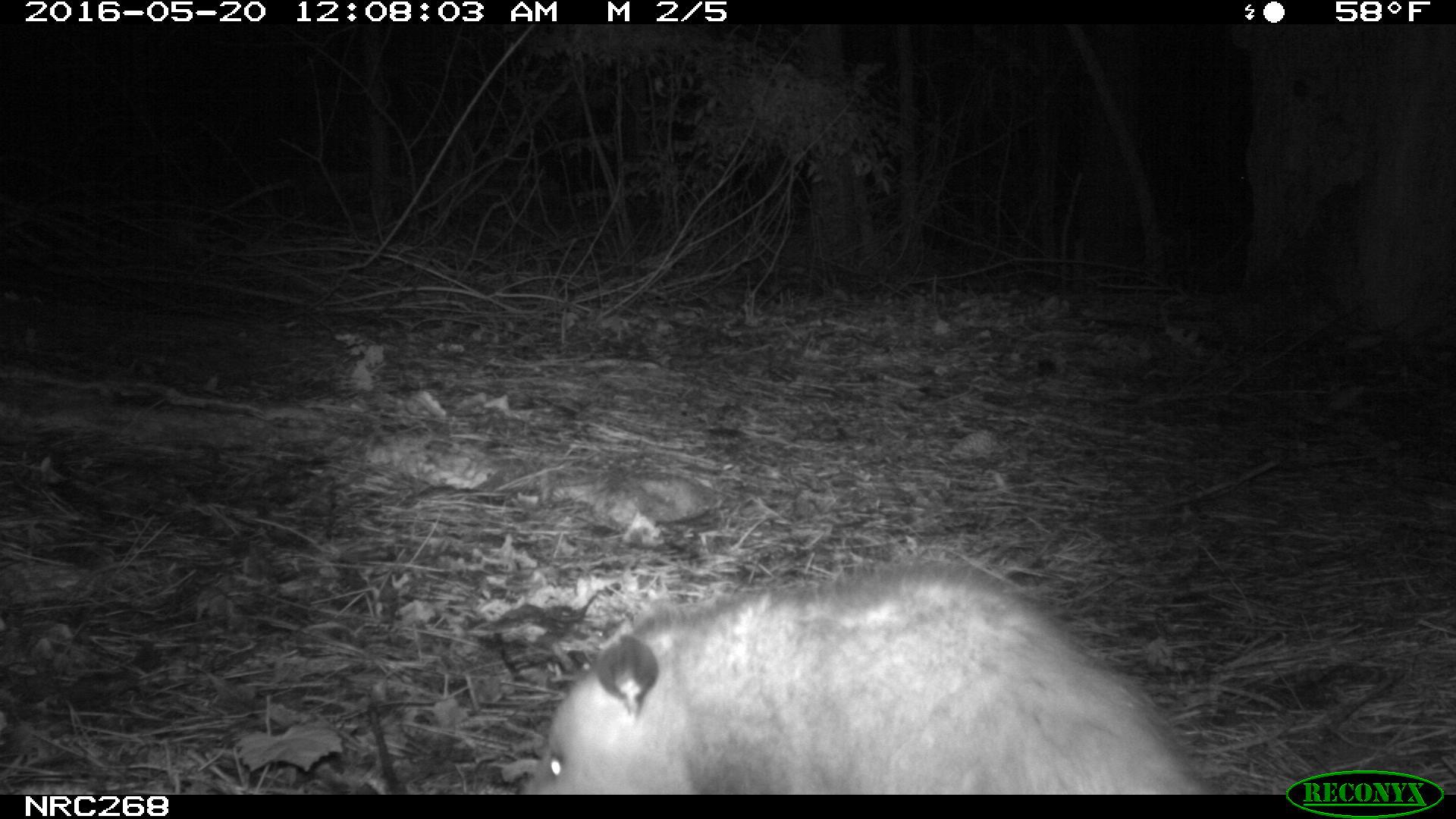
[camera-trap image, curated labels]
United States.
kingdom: Animalia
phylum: Chordata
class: Mammalia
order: Didelphimorphia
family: Didelphidae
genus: Didelphis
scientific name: Didelphis virginiana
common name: virginia opossum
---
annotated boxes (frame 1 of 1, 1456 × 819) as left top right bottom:
Virginia Opossum: 521 545 1214 793